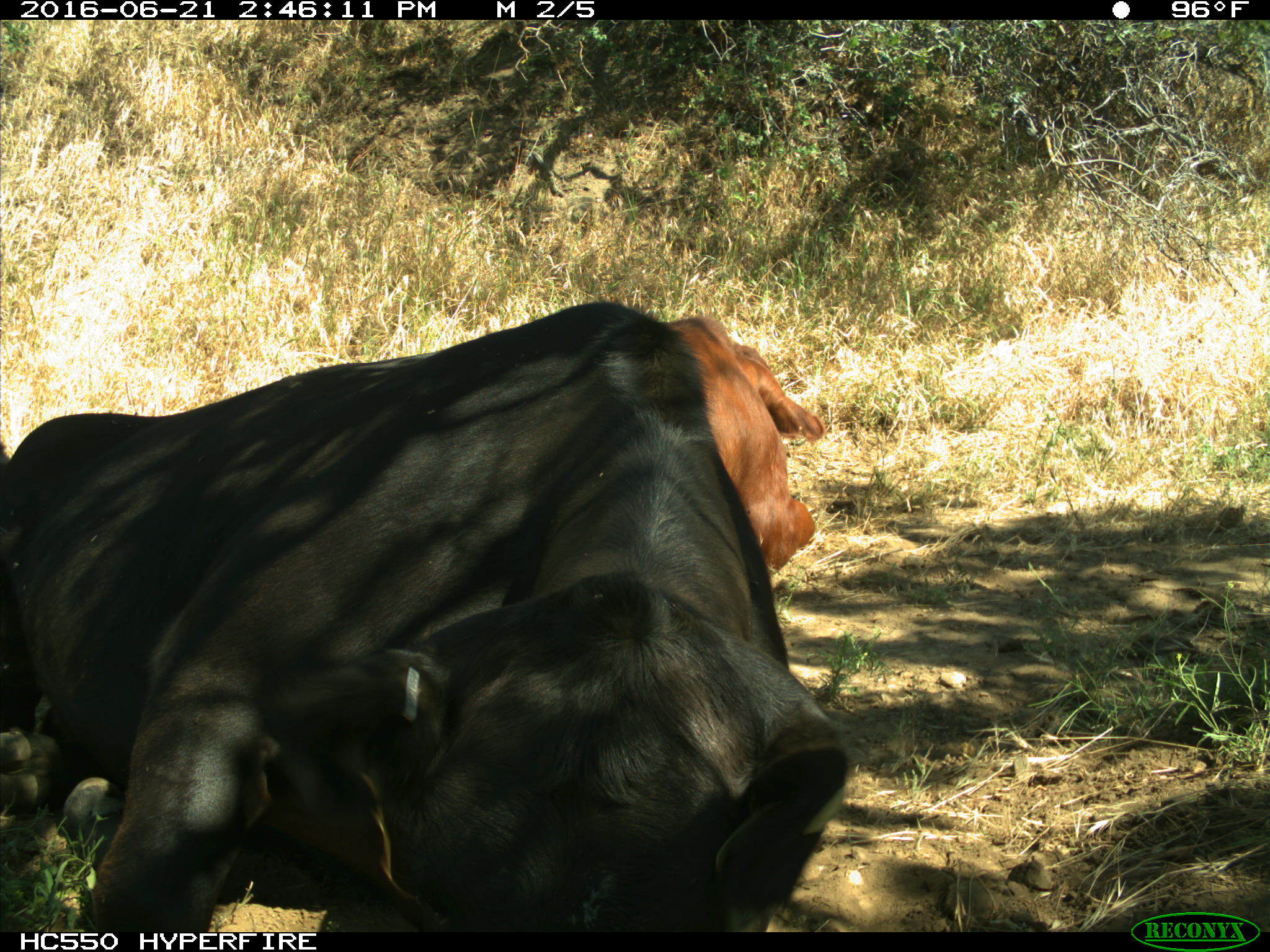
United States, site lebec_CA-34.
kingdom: Animalia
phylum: Chordata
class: Mammalia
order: Artiodactyla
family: Bovidae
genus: Bos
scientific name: Bos taurus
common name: domestic cow